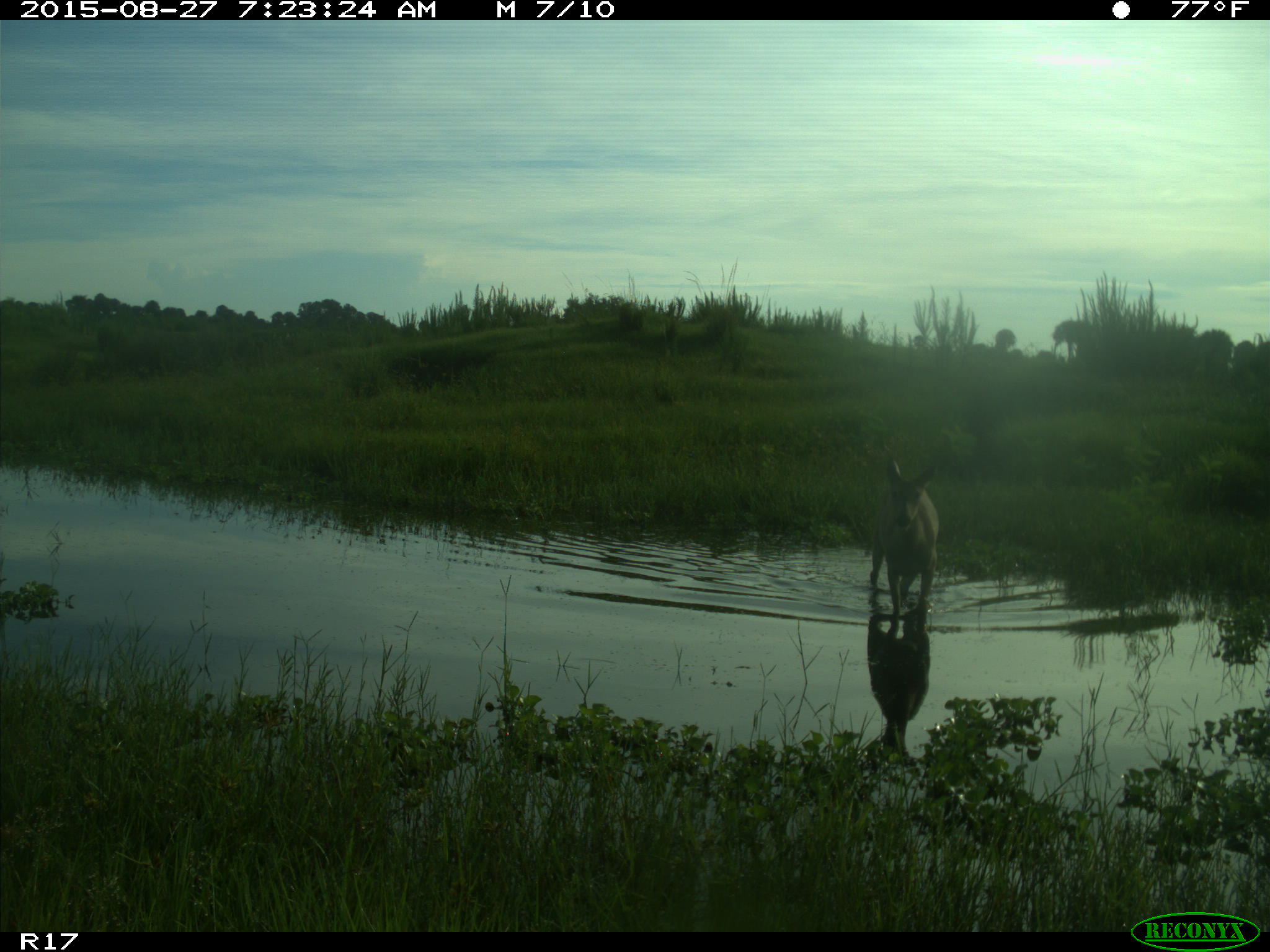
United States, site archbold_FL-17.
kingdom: Animalia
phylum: Chordata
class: Mammalia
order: Artiodactyla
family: Cervidae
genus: Odocoileus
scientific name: Odocoileus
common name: deer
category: unidentified deer